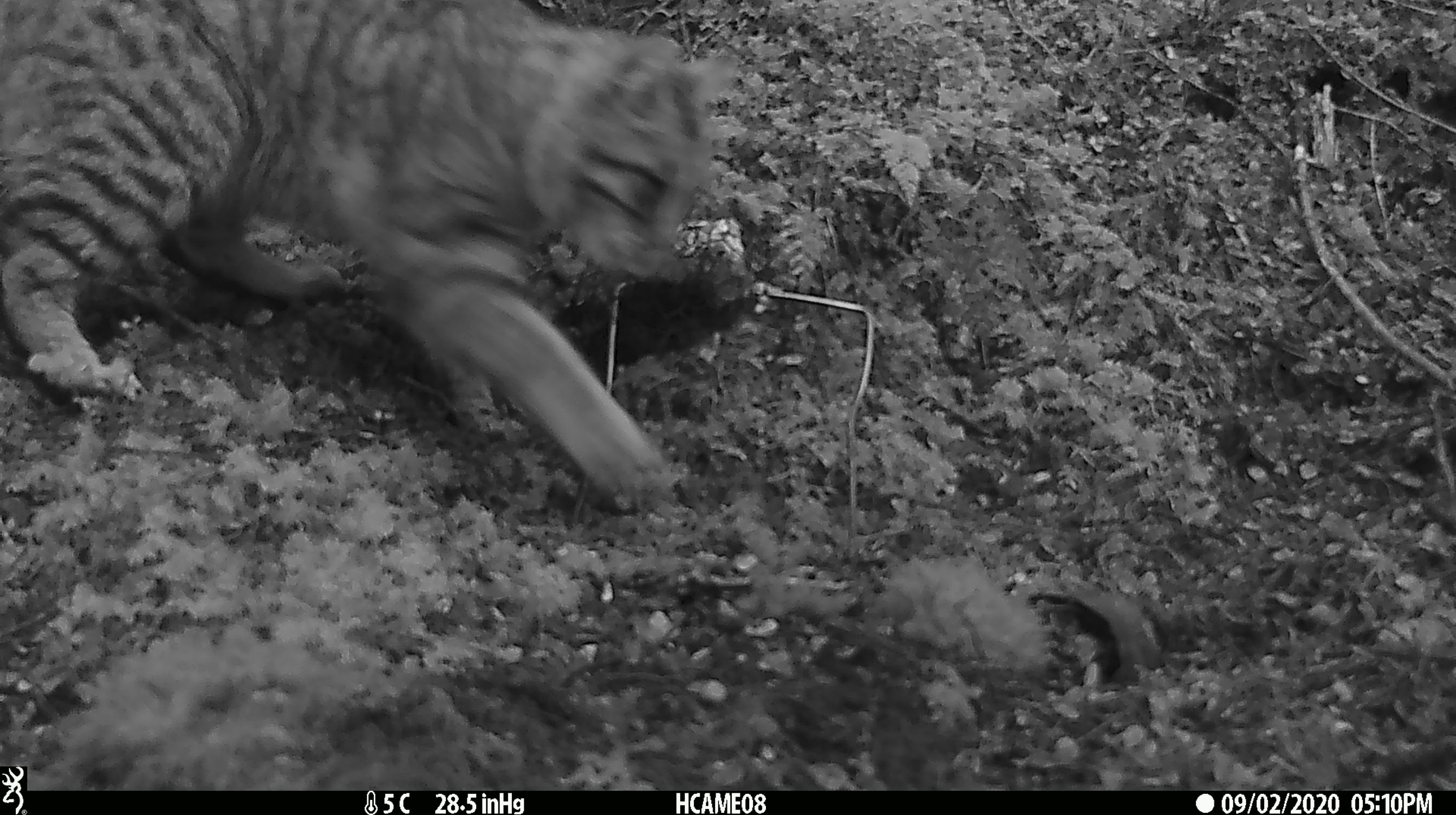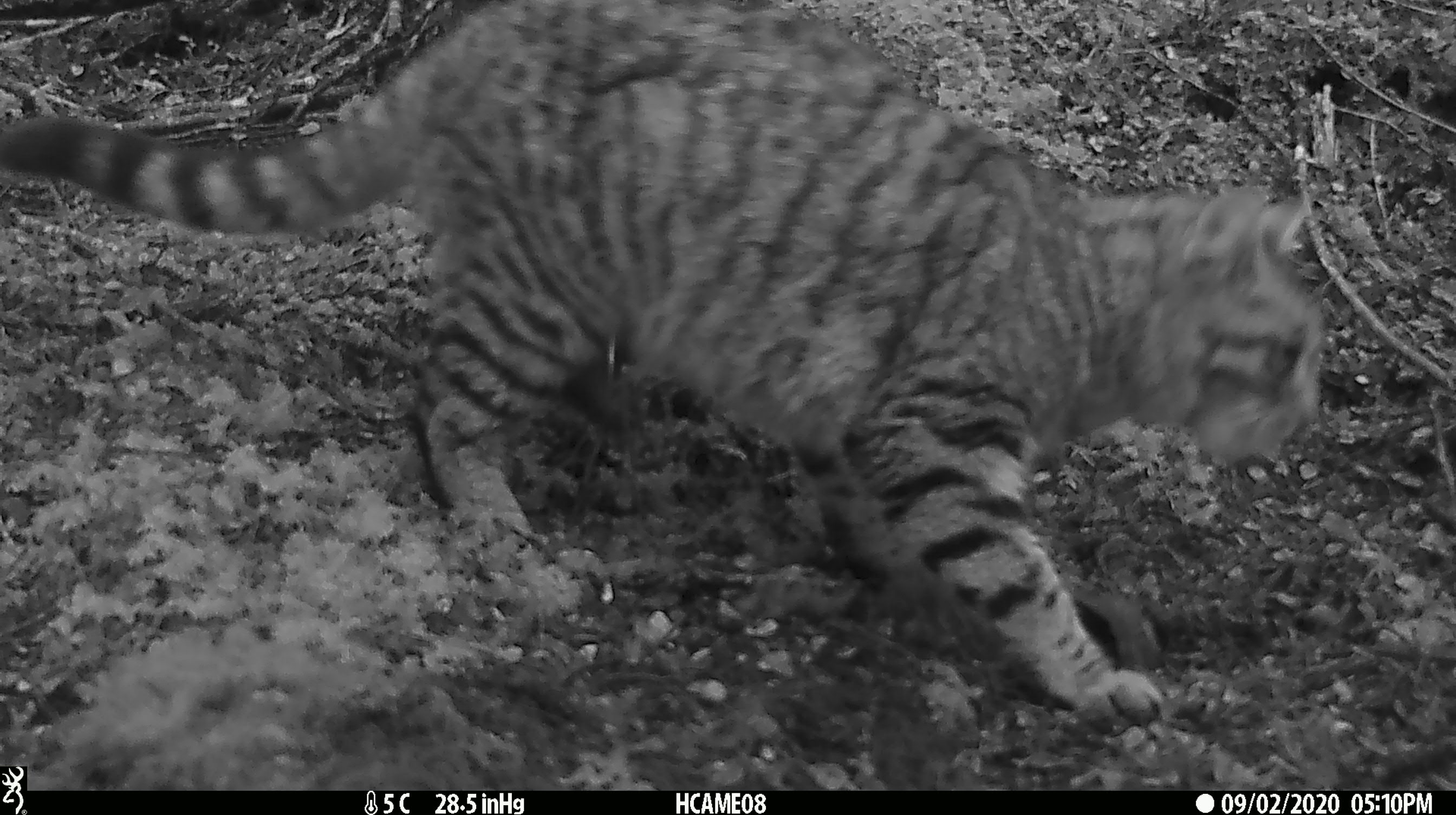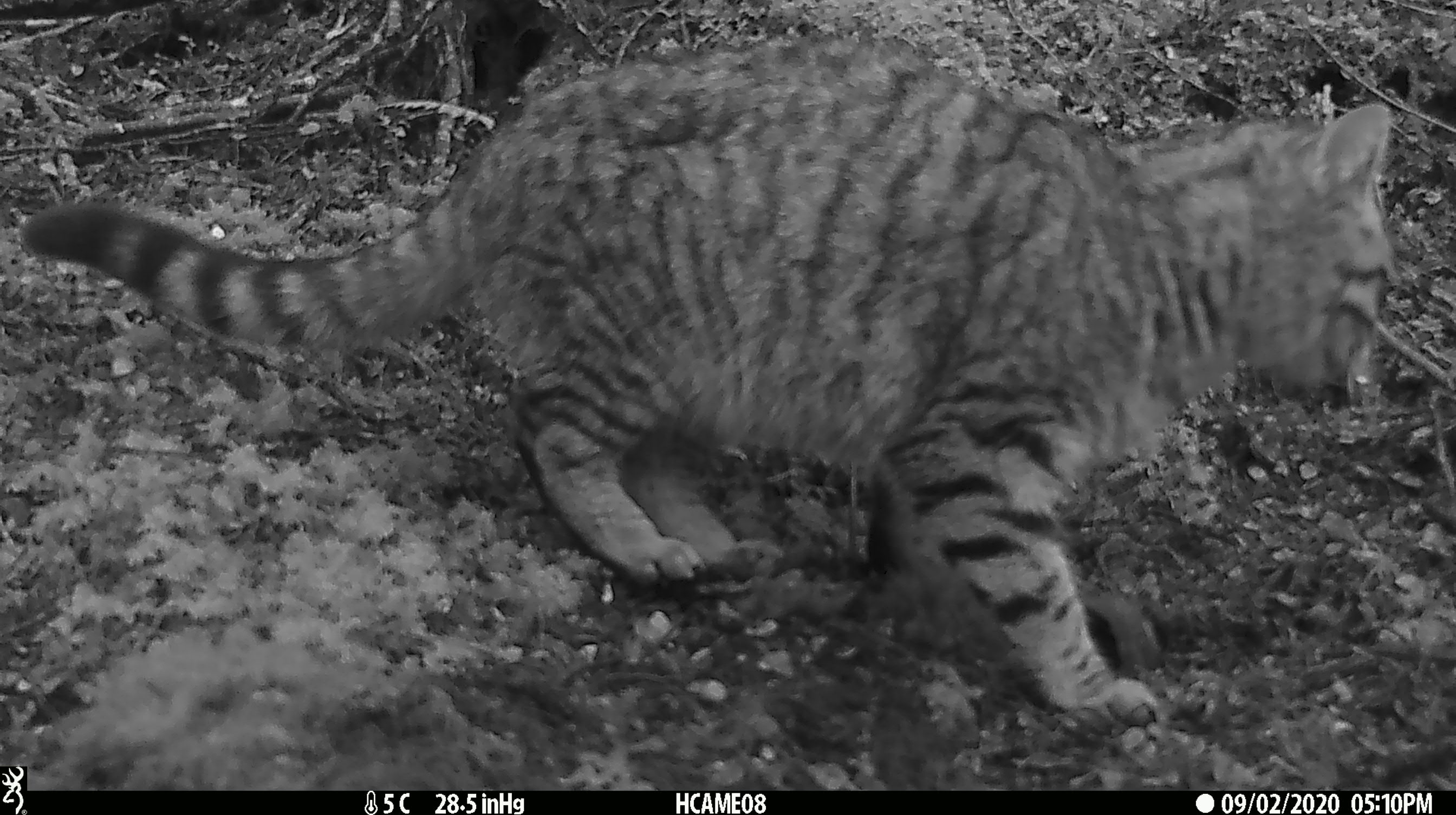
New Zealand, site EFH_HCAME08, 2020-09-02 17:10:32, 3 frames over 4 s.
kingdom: Animalia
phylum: Chordata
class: Mammalia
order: Carnivora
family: Felidae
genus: Felis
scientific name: Felis catus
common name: domestic cat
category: cat